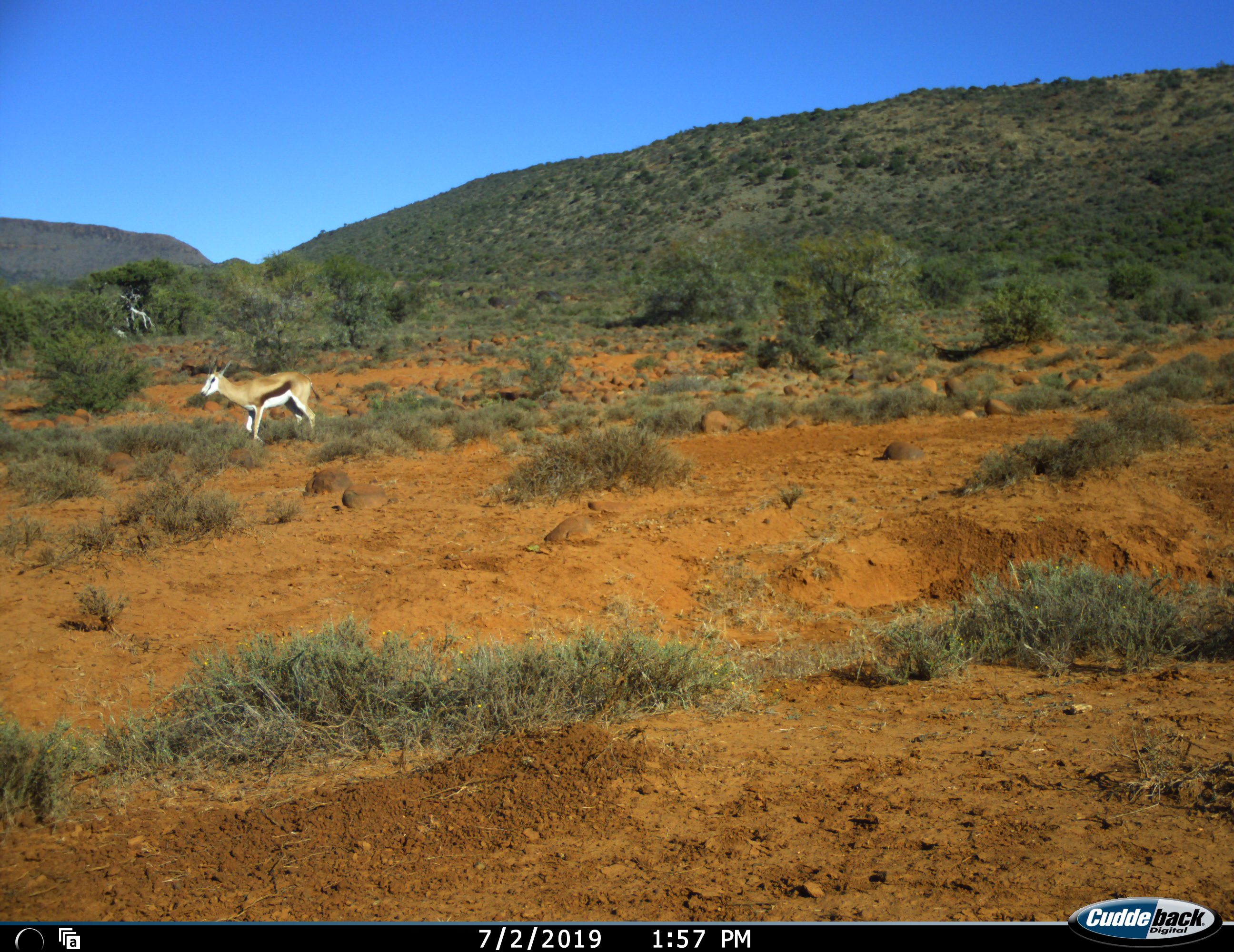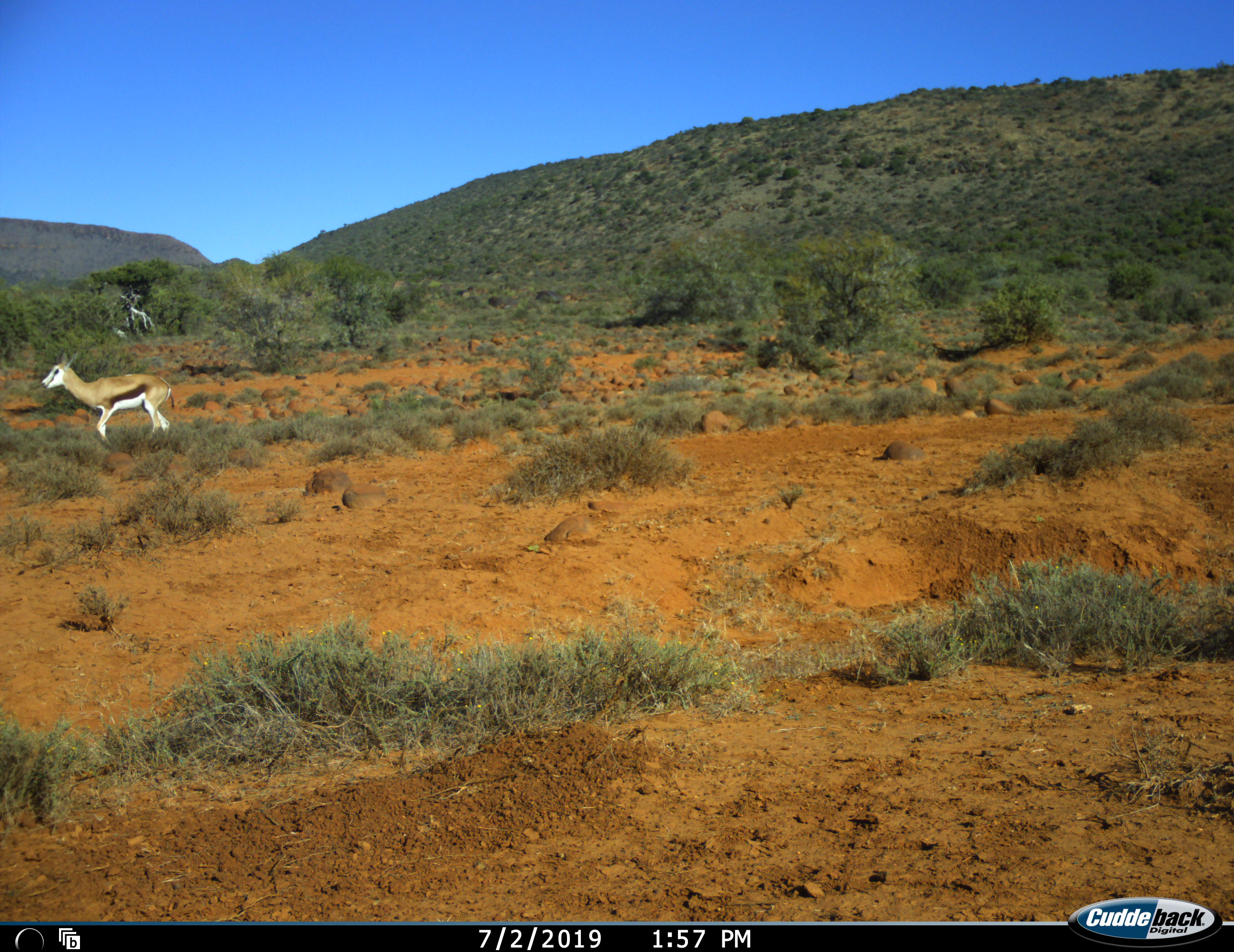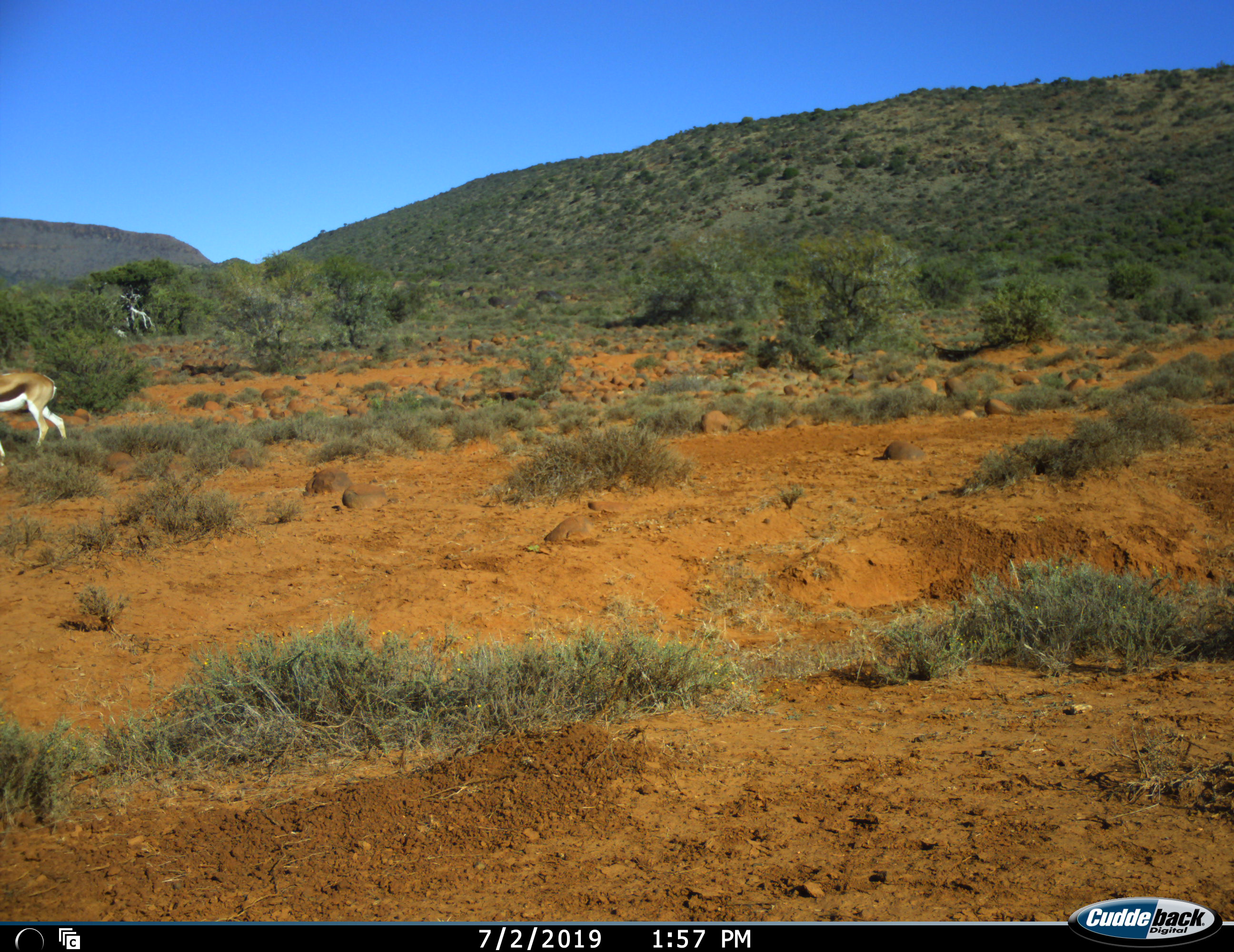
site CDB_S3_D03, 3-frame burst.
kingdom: Animalia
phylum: Chordata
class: Mammalia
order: Artiodactyla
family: Bovidae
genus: Antidorcas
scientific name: Antidorcas marsupialis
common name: springbok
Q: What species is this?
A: Springbok (Antidorcas marsupialis).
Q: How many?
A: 1.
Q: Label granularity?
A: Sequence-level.